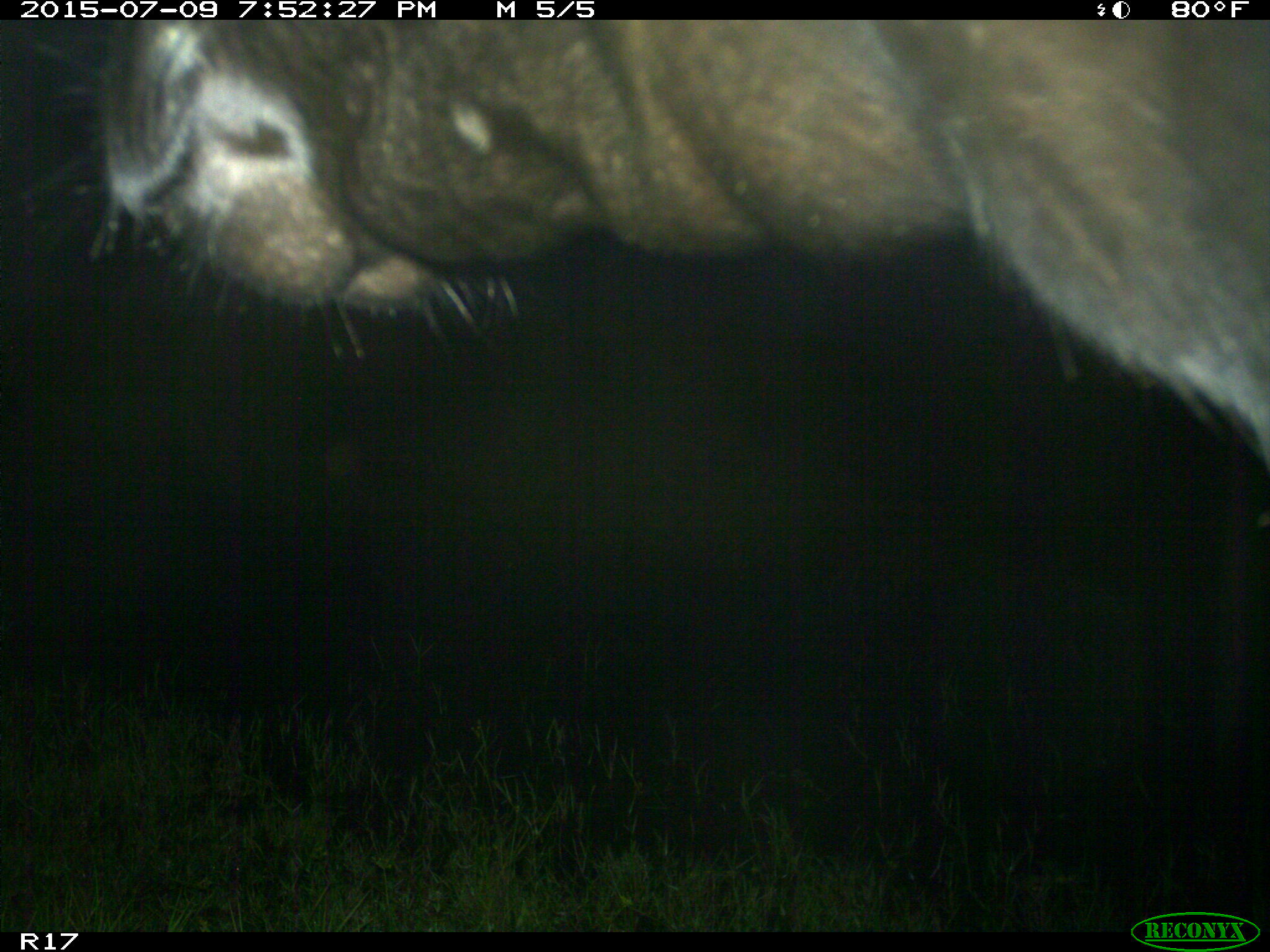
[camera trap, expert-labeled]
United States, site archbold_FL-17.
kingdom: Animalia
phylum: Chordata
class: Mammalia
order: Artiodactyla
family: Bovidae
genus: Bos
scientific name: Bos taurus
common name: domestic cow